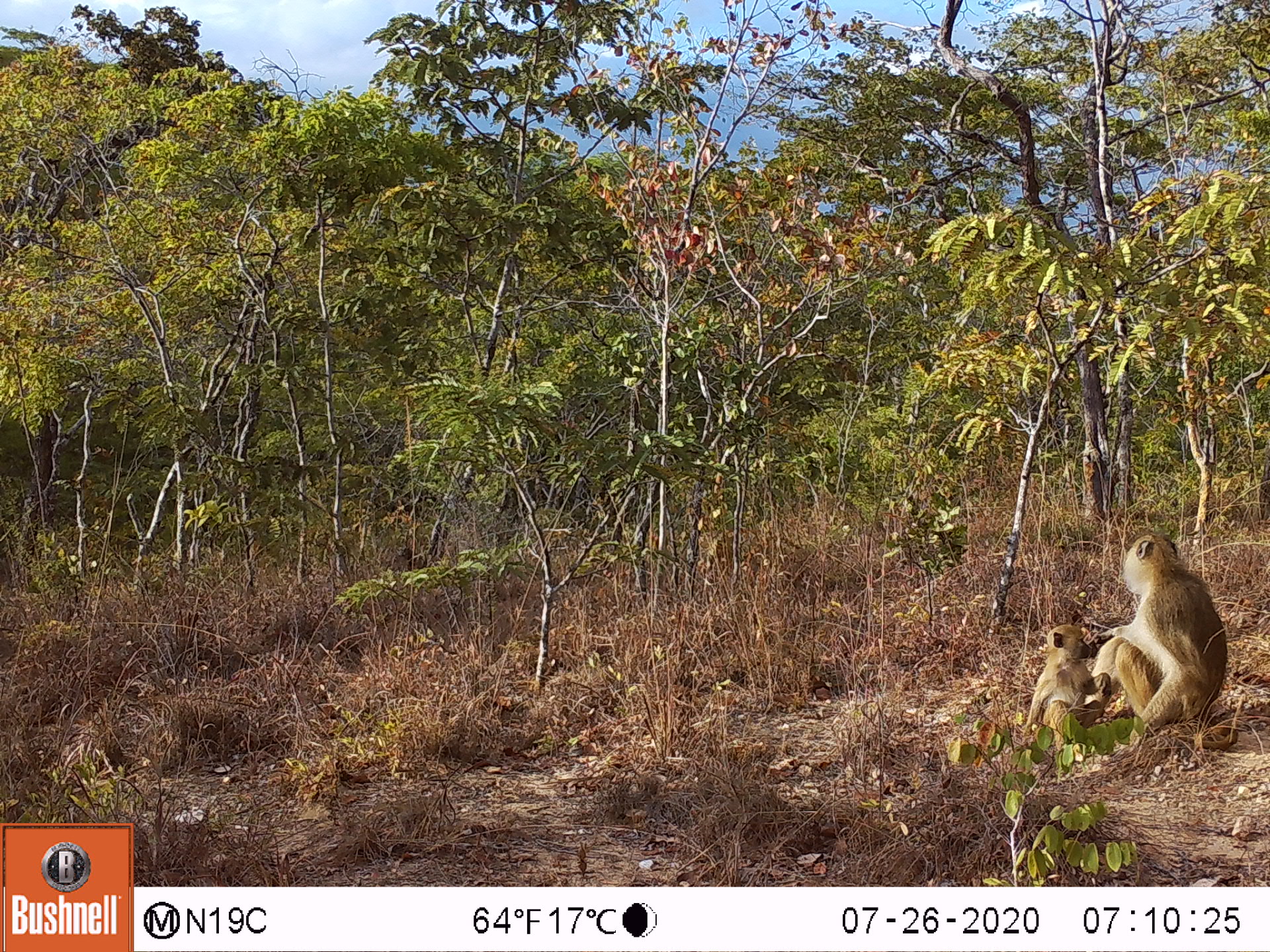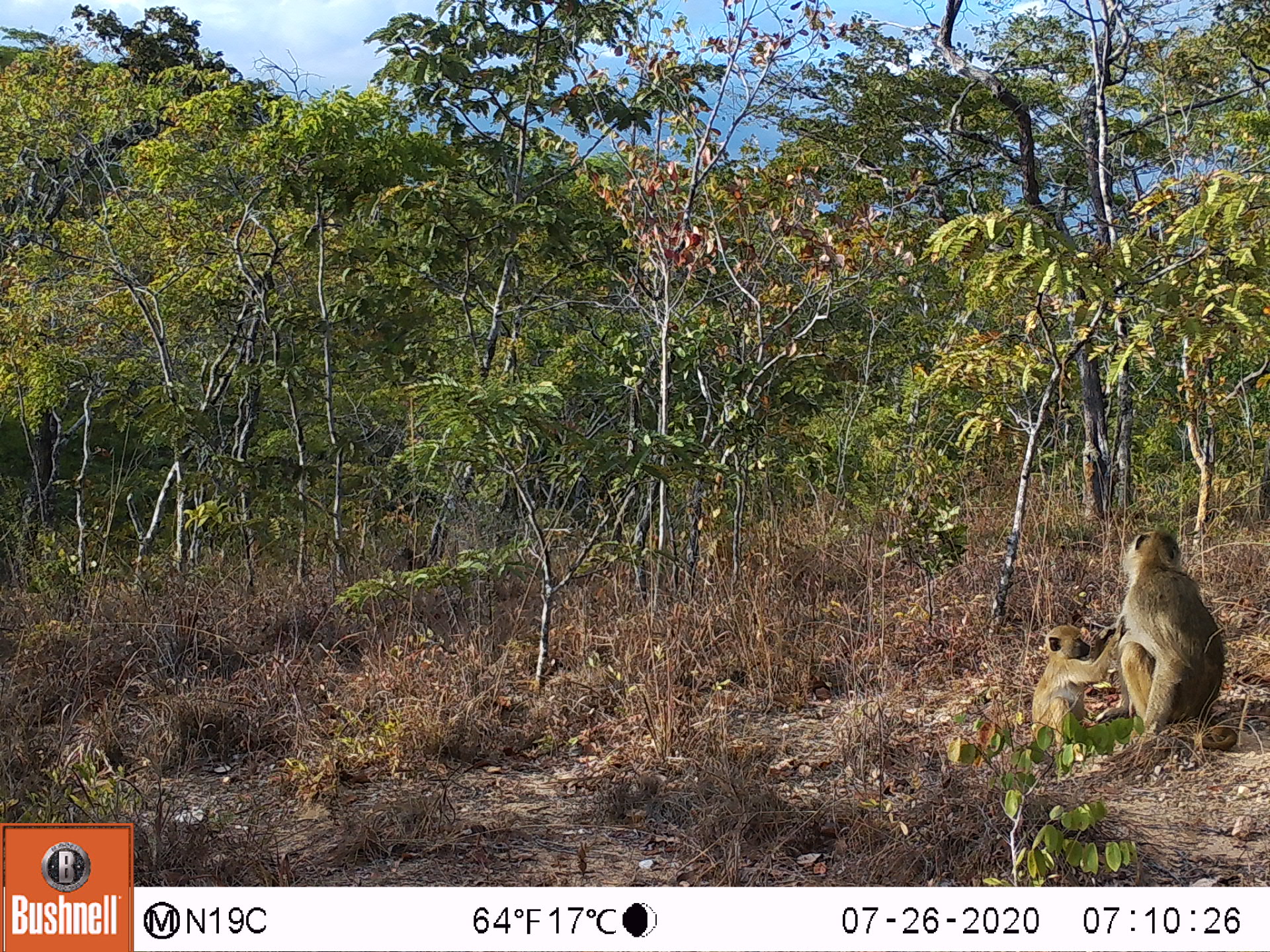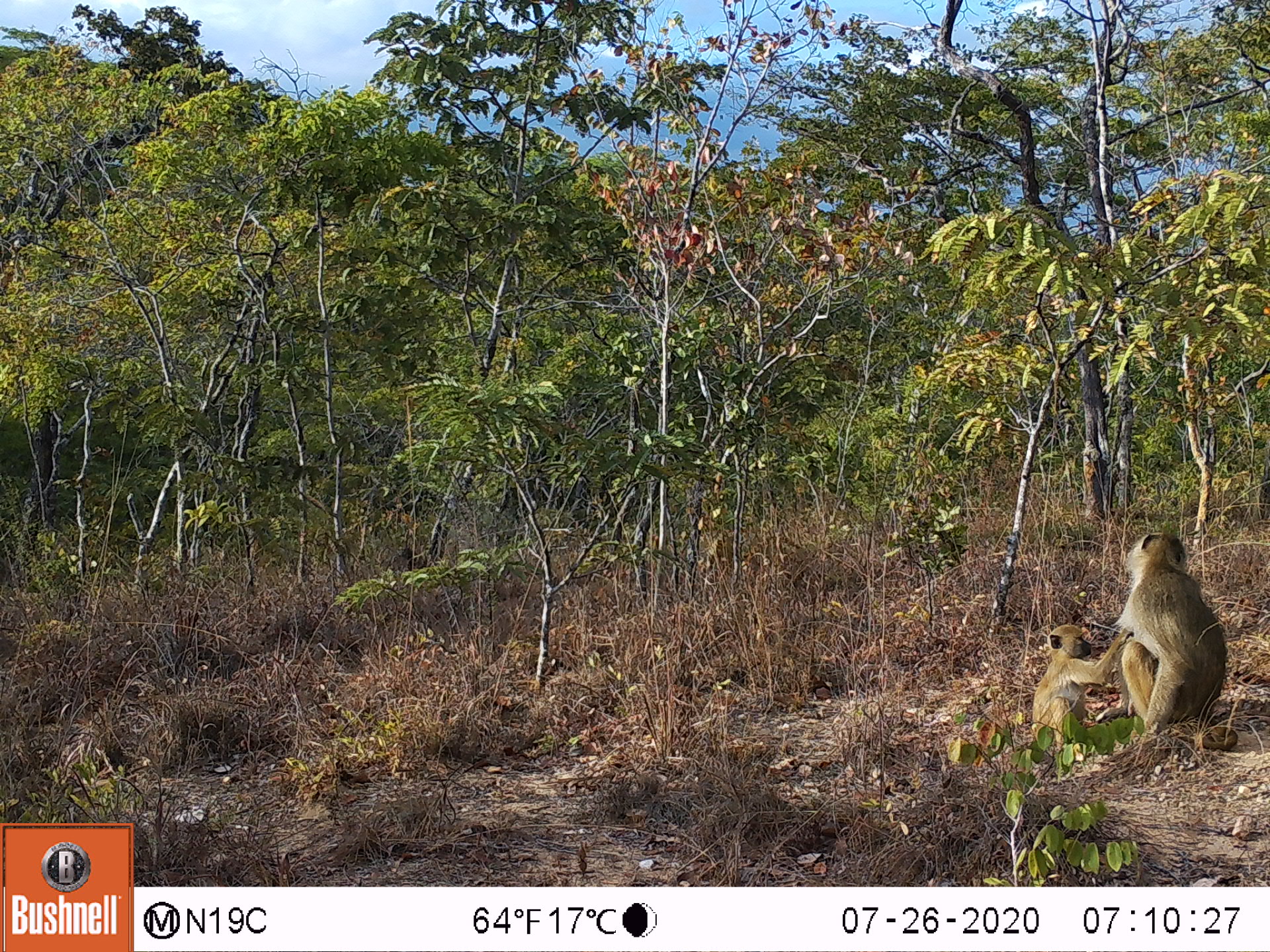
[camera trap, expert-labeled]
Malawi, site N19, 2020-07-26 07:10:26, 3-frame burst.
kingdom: Animalia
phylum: Chordata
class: Mammalia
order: Primates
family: Cercopithecidae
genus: Papio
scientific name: Papio cynocephalus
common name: yellow baboon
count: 2